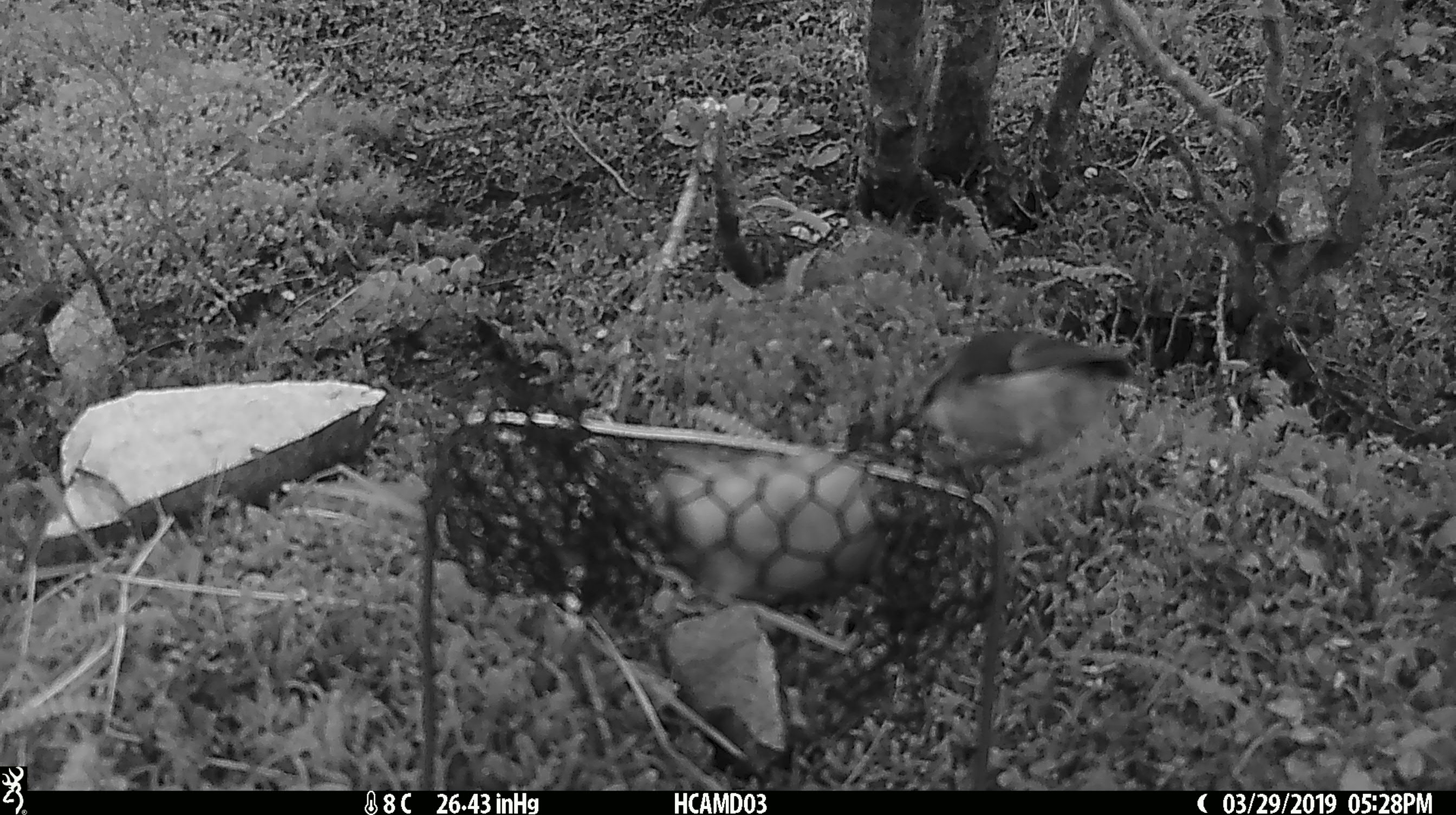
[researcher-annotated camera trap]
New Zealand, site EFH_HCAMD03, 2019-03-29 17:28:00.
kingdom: Animalia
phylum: Chordata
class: Aves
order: Passeriformes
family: Acanthisittidae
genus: Acanthisitta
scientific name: Acanthisitta chloris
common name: rifleman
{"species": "rifleman (Acanthisitta chloris)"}